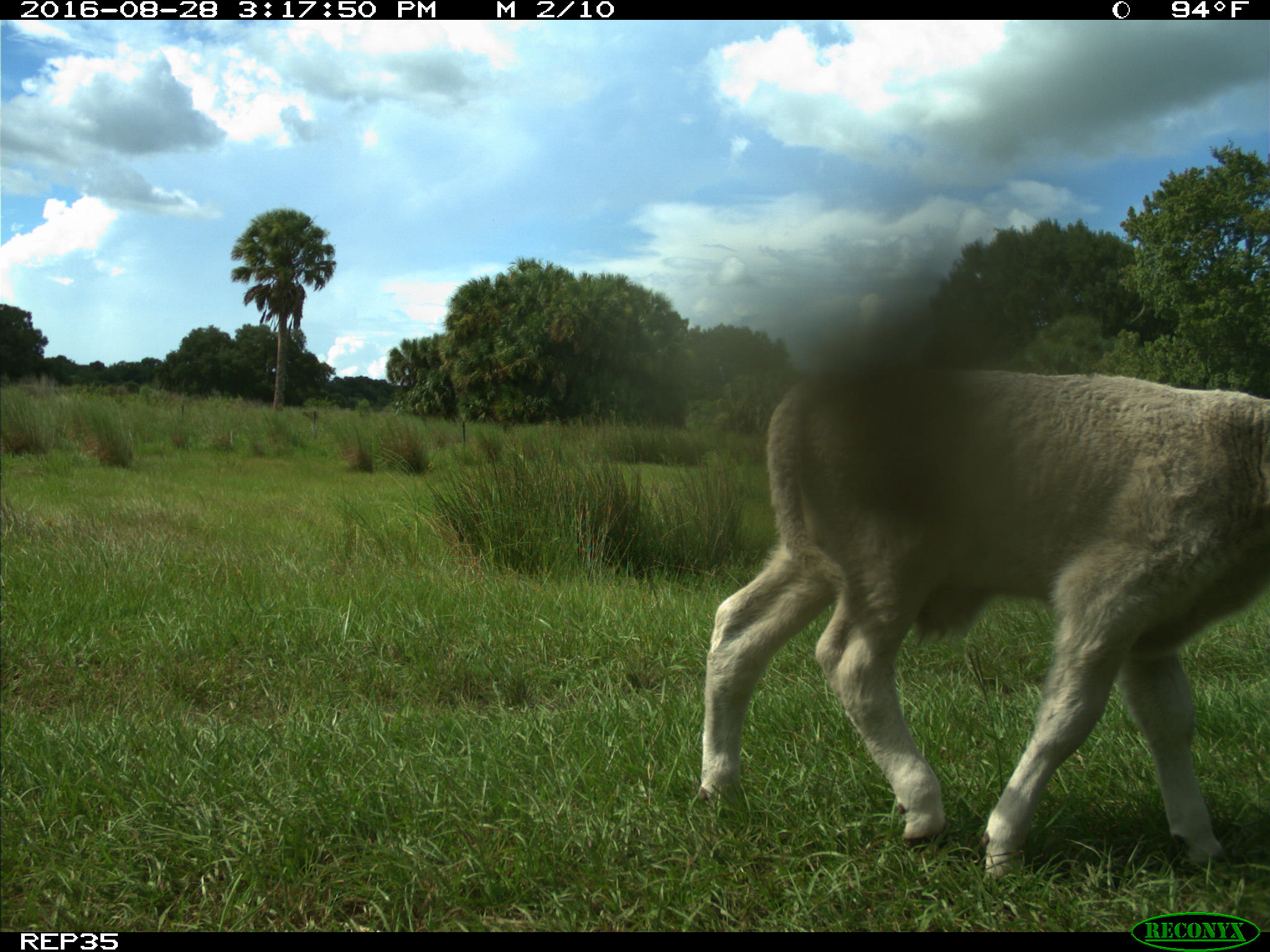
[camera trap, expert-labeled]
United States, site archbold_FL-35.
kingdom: Animalia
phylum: Chordata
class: Mammalia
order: Artiodactyla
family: Bovidae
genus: Bos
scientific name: Bos taurus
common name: domestic cow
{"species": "Bos taurus (domestic cow)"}